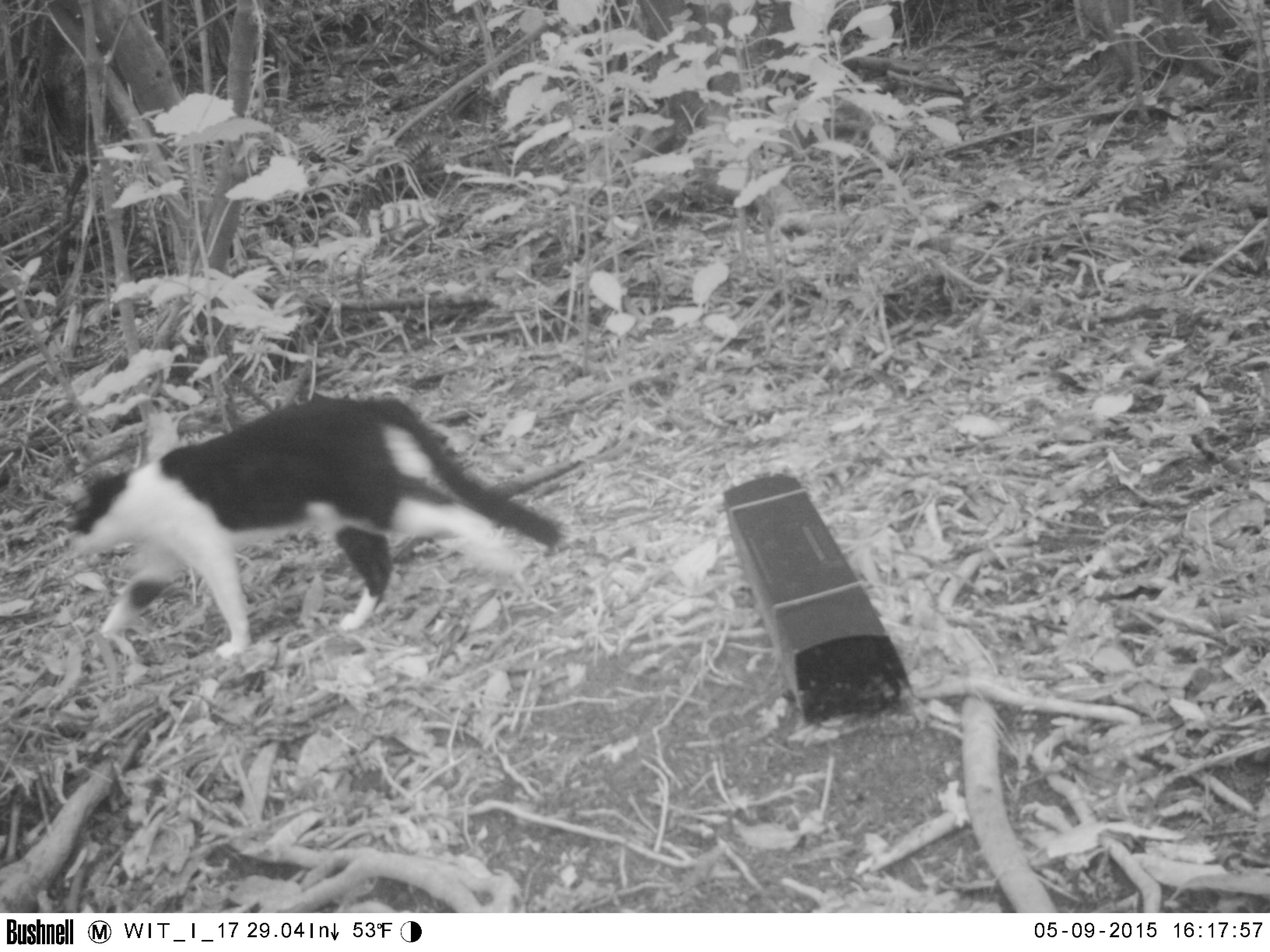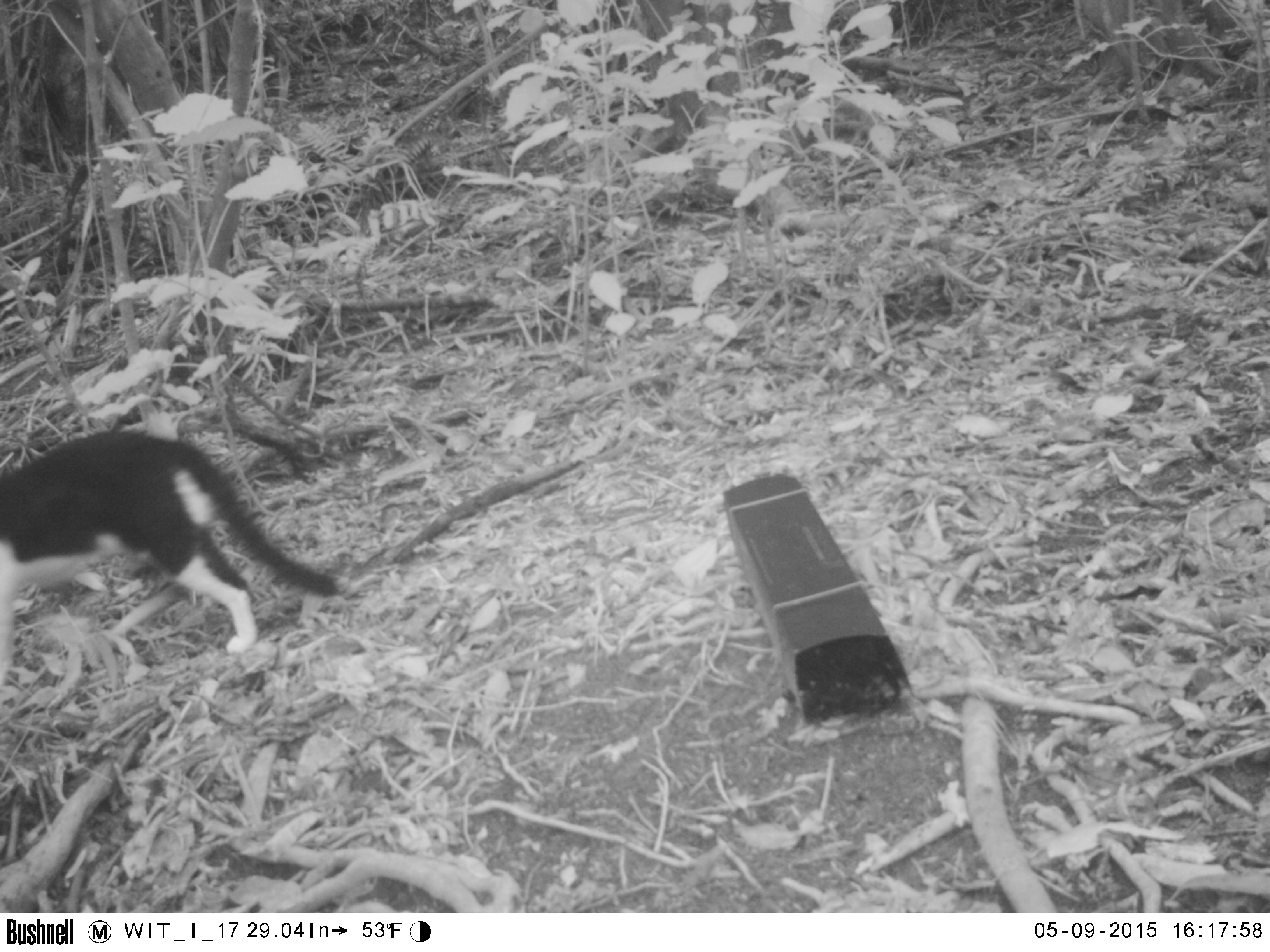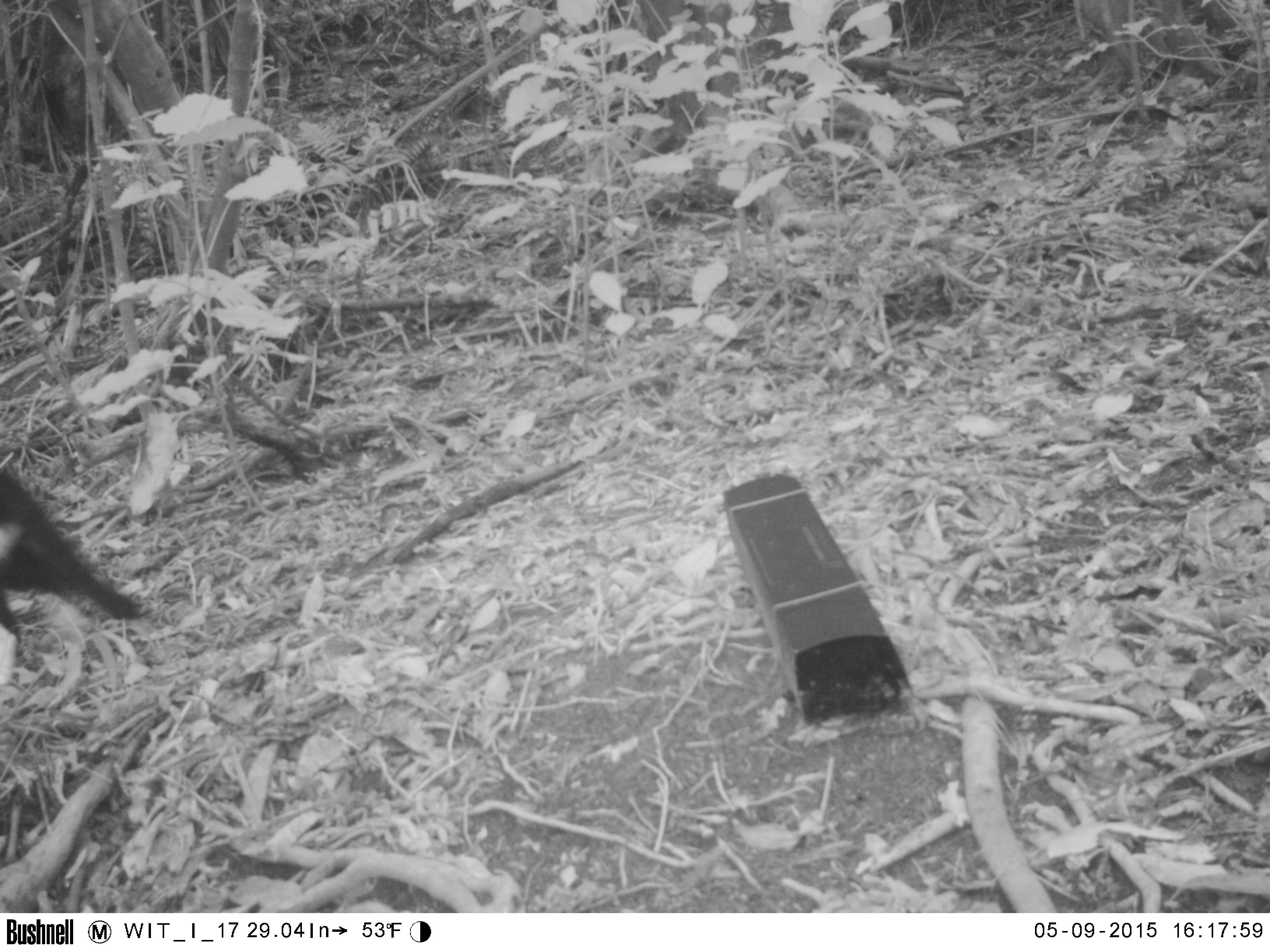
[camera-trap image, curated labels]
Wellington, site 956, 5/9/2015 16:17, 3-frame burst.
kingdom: Animalia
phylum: Chordata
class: Mammalia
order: Carnivora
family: Felidae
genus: Felis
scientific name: Felis catus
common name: cat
Cat (Felis catus).